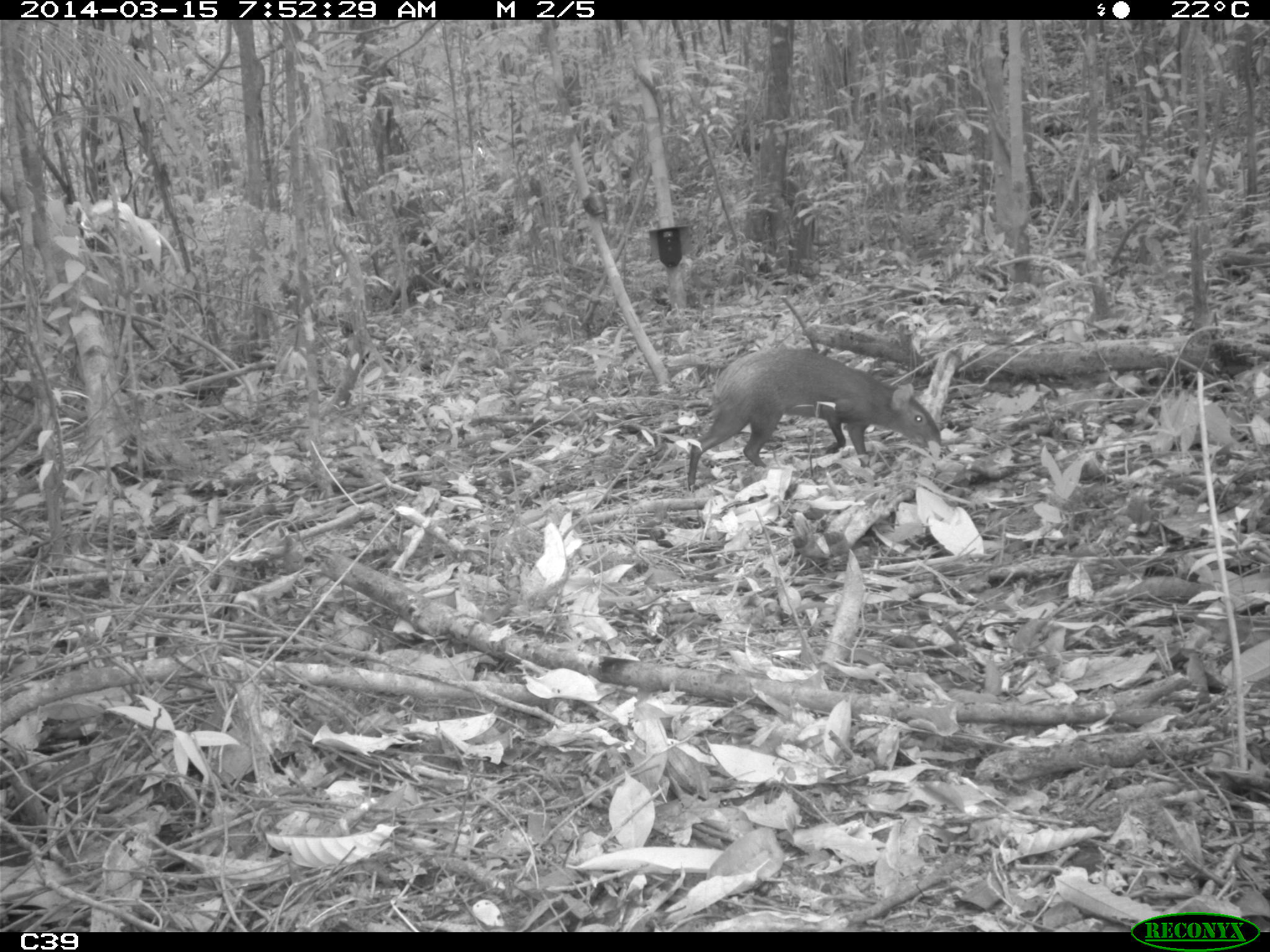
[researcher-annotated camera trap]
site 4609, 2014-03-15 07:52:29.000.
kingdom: Animalia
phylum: Chordata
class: Mammalia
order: Rodentia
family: Dasyproctidae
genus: Dasyprocta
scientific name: Dasyprocta leporina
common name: red-rumped agouti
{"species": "Dasyprocta leporina (red-rumped agouti)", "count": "1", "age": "adult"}